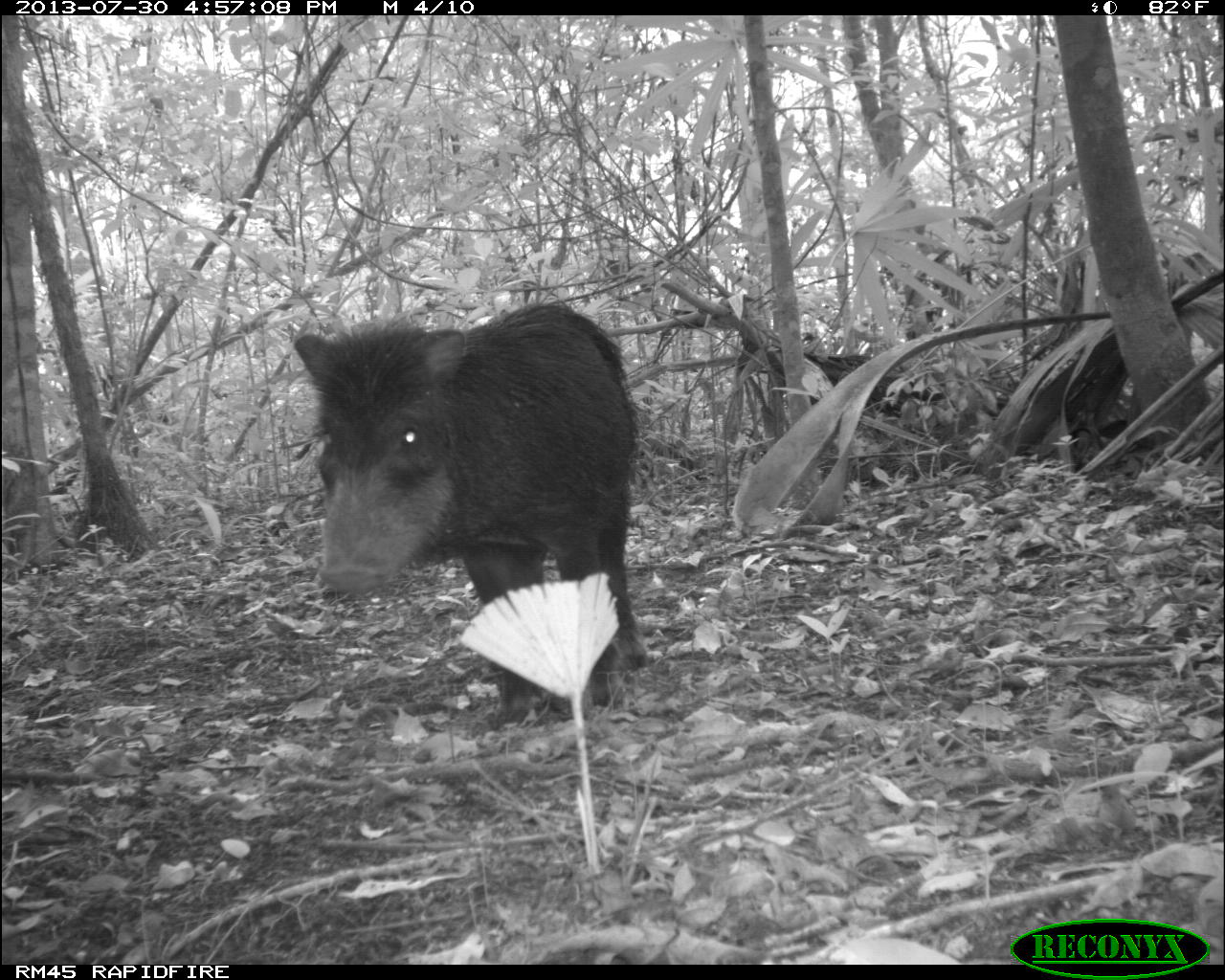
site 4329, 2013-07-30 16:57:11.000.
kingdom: Animalia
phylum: Chordata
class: Mammalia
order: Artiodactyla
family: Tayassuidae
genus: Tayassu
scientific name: Tayassu pecari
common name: white-lipped peccary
Tayassu pecari (white-lipped peccary), count 1.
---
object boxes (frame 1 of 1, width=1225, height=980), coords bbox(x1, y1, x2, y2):
tayassu pecari: bbox(291, 299, 654, 725)